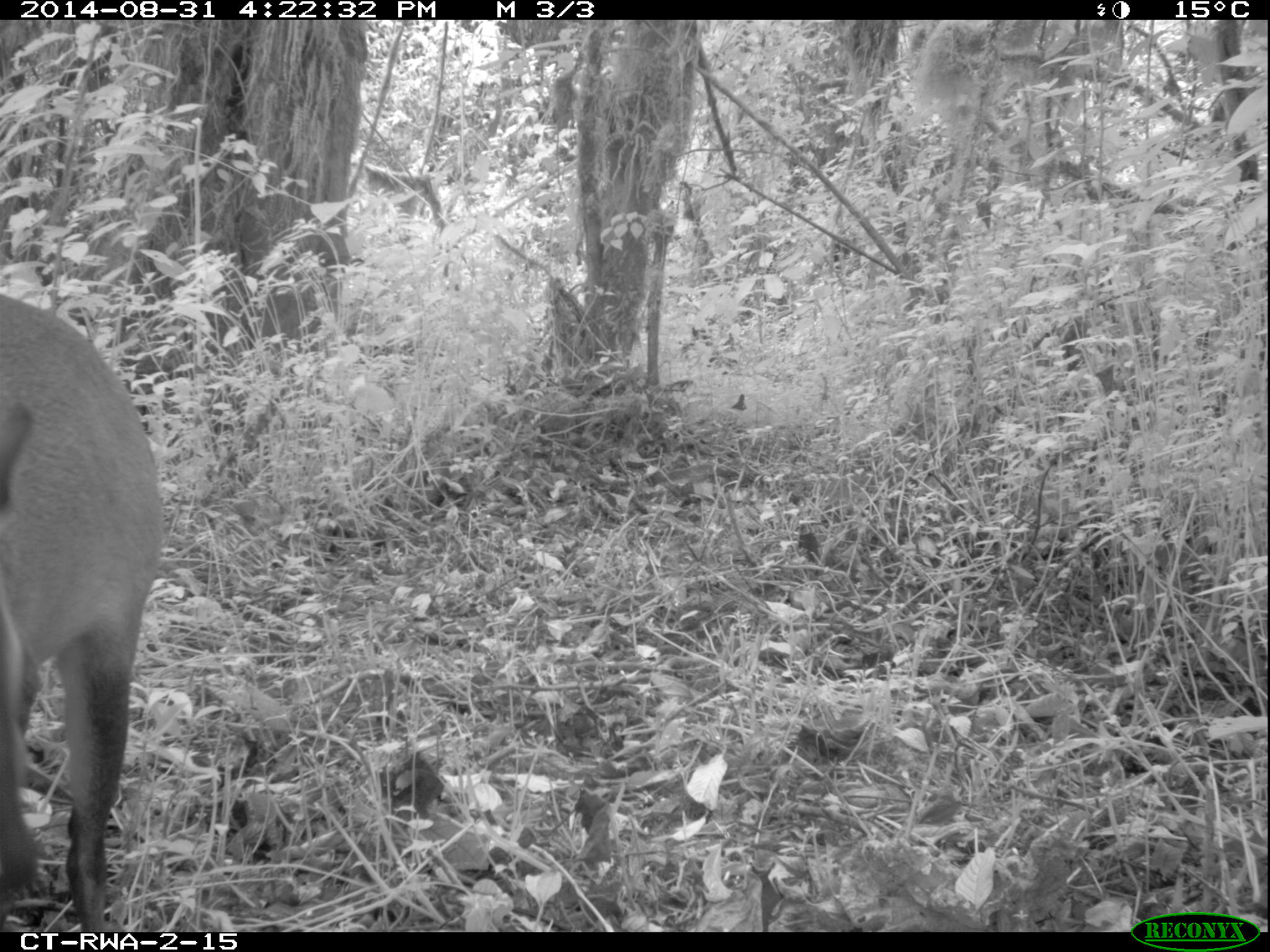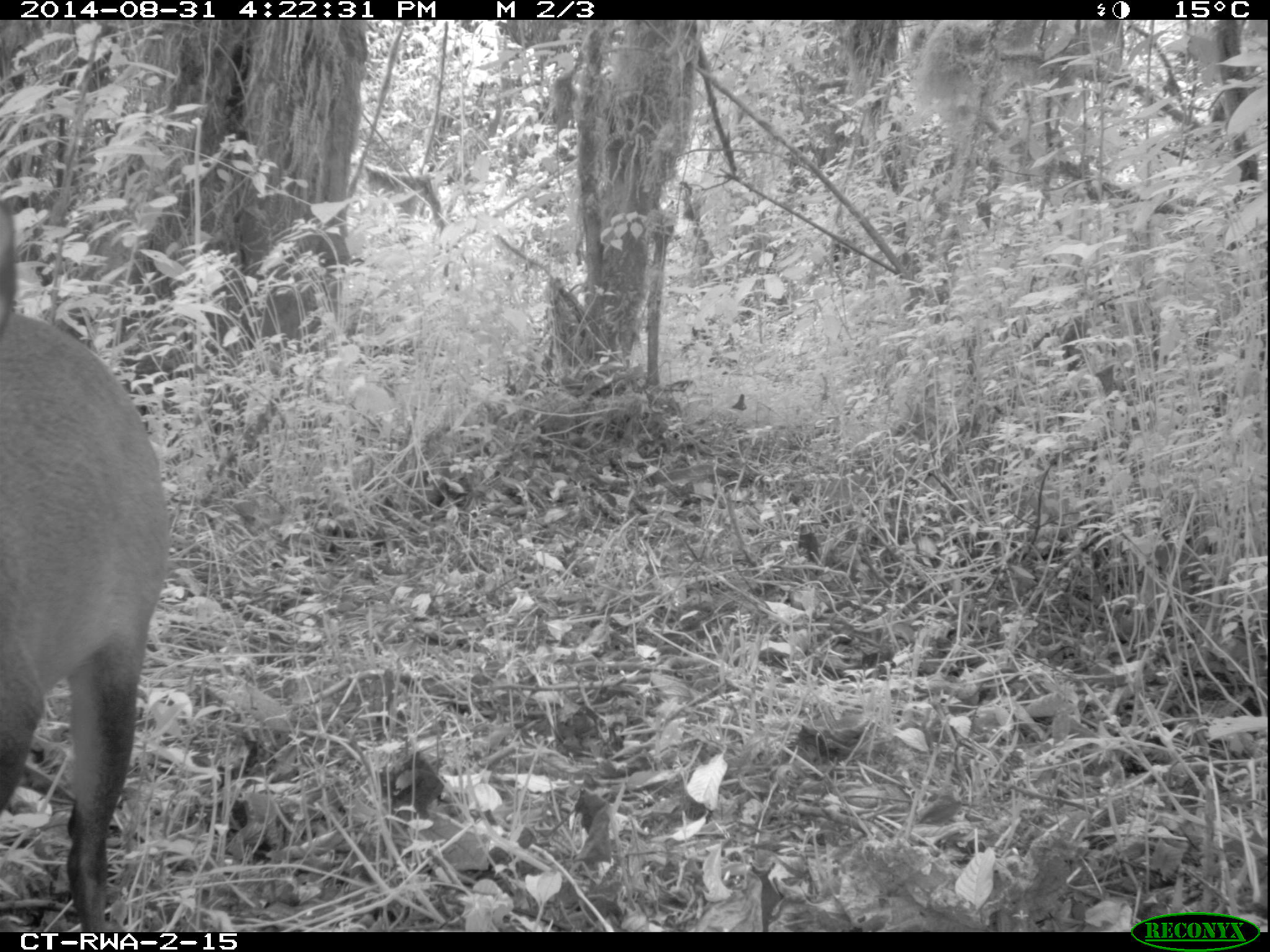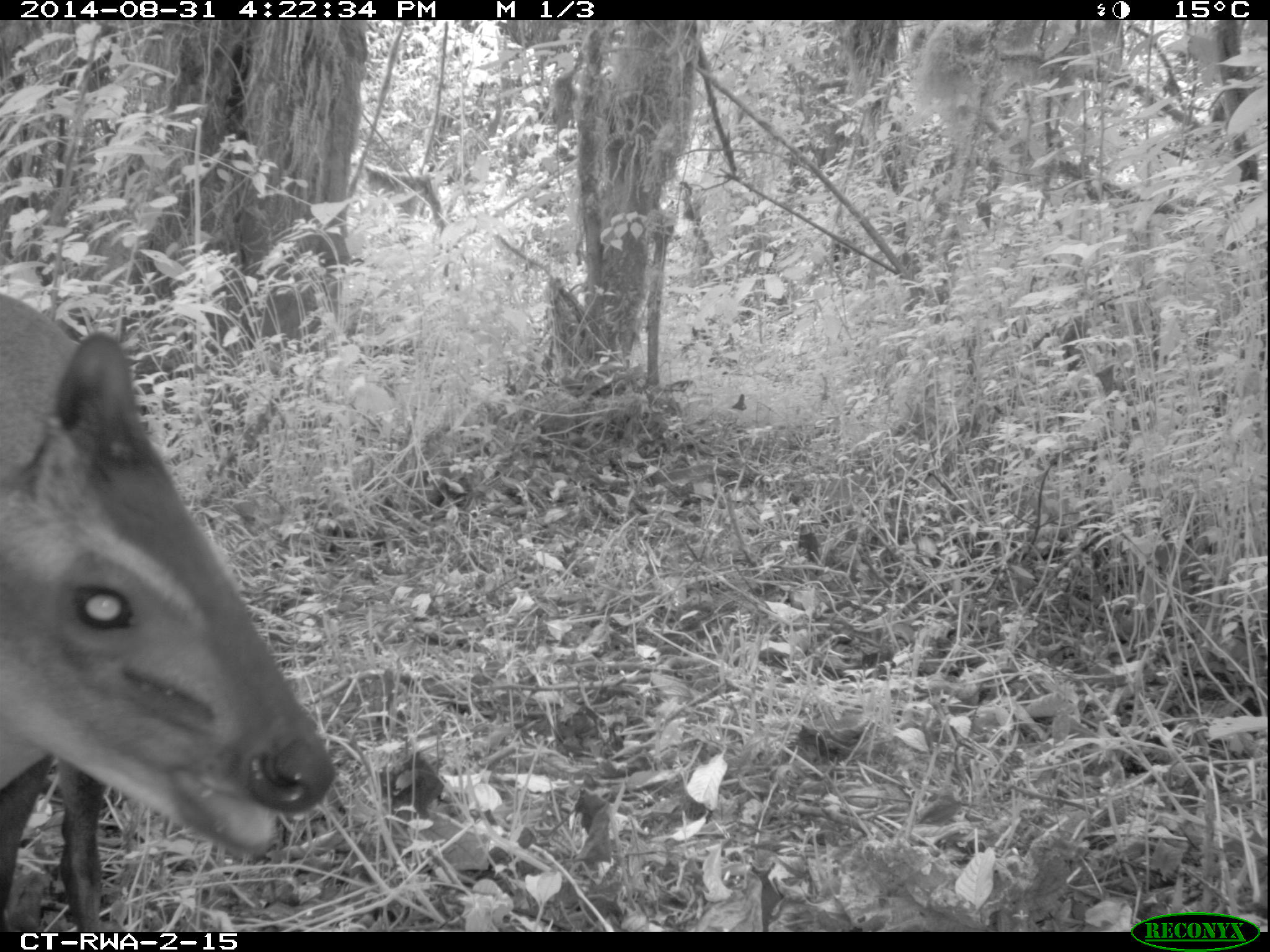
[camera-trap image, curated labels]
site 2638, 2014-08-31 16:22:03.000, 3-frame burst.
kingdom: Animalia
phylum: Chordata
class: Mammalia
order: Artiodactyla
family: Bovidae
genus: Cephalophus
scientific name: Cephalophus nigrifrons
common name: black-fronted duiker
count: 1